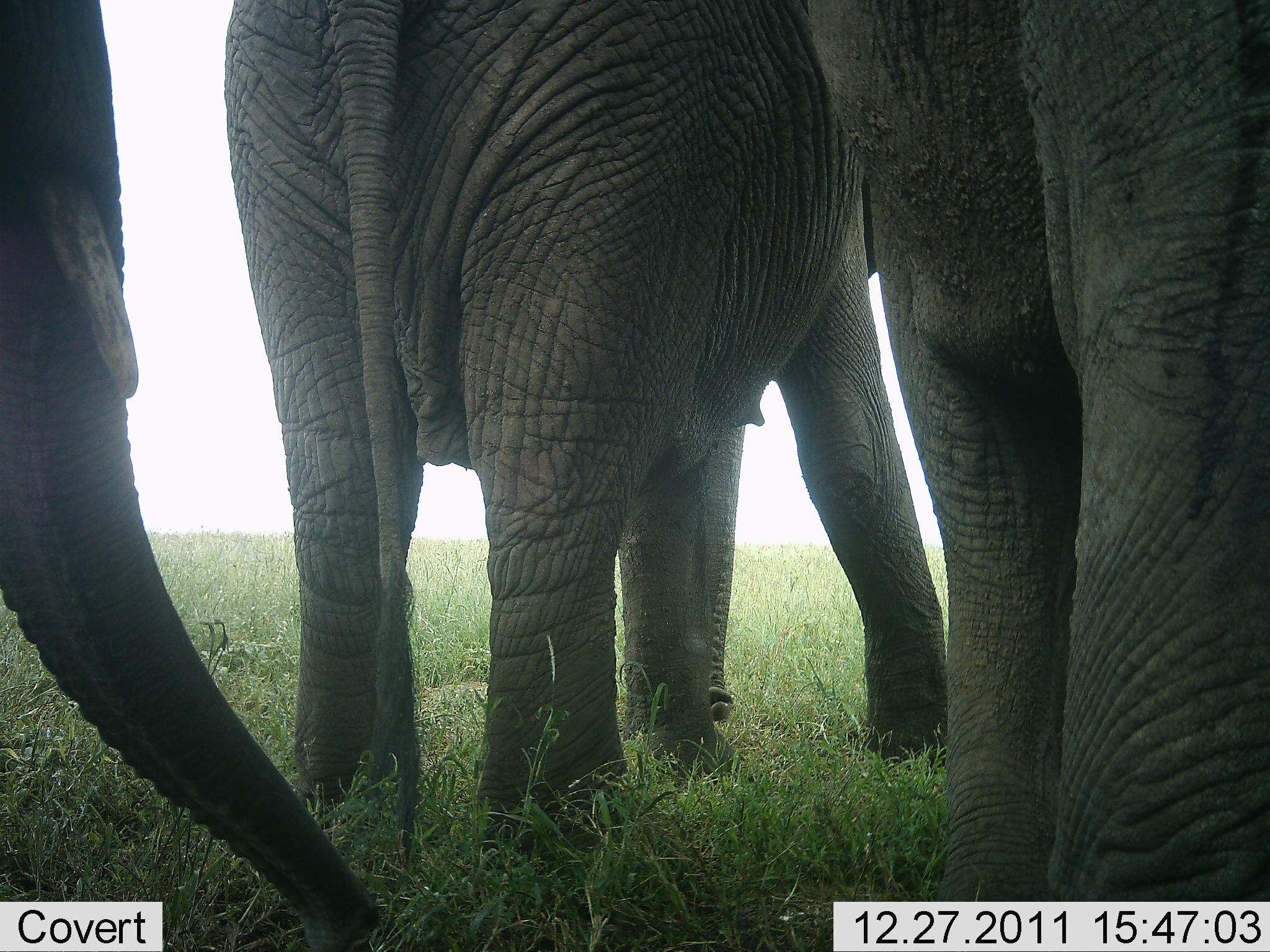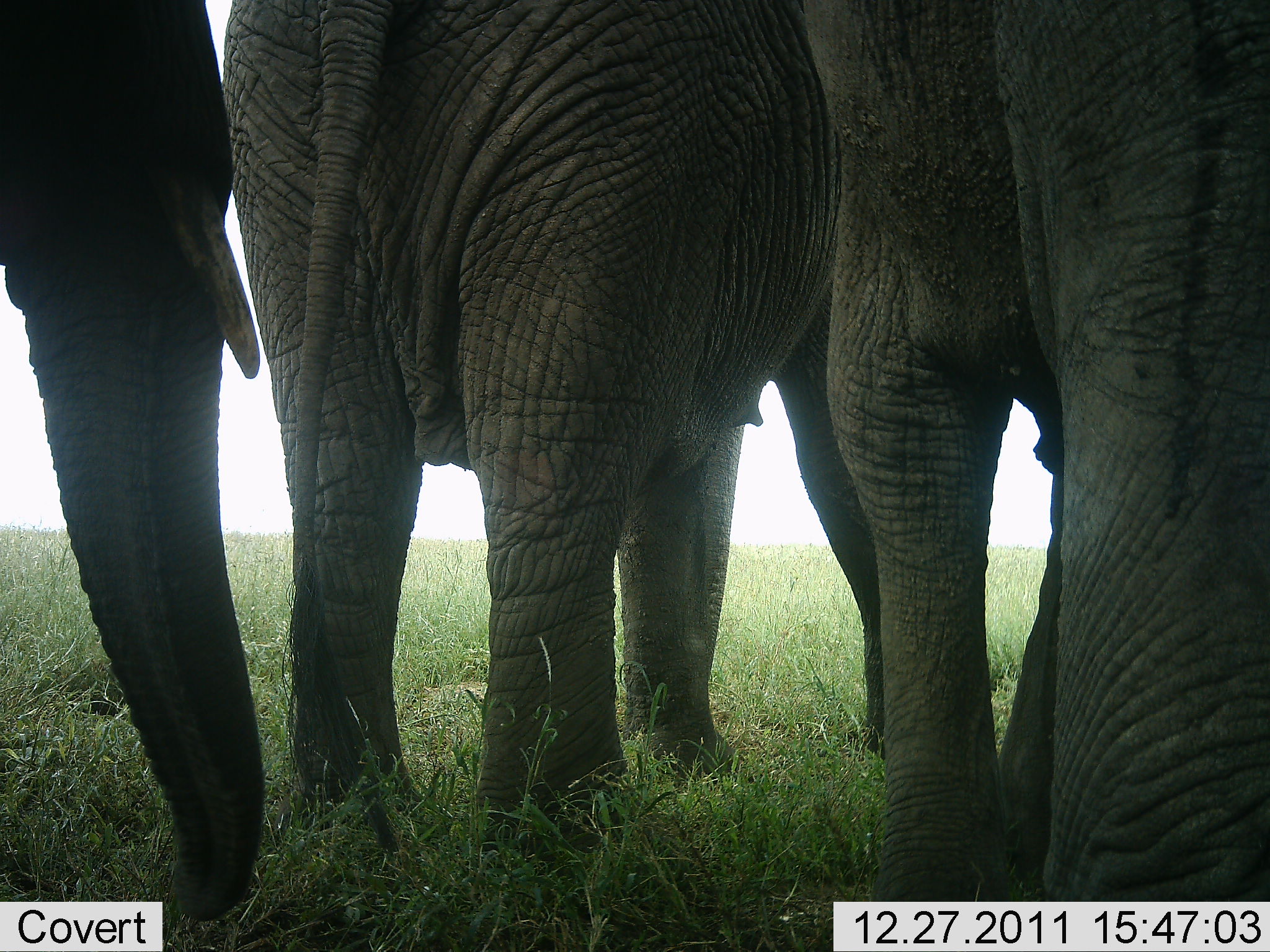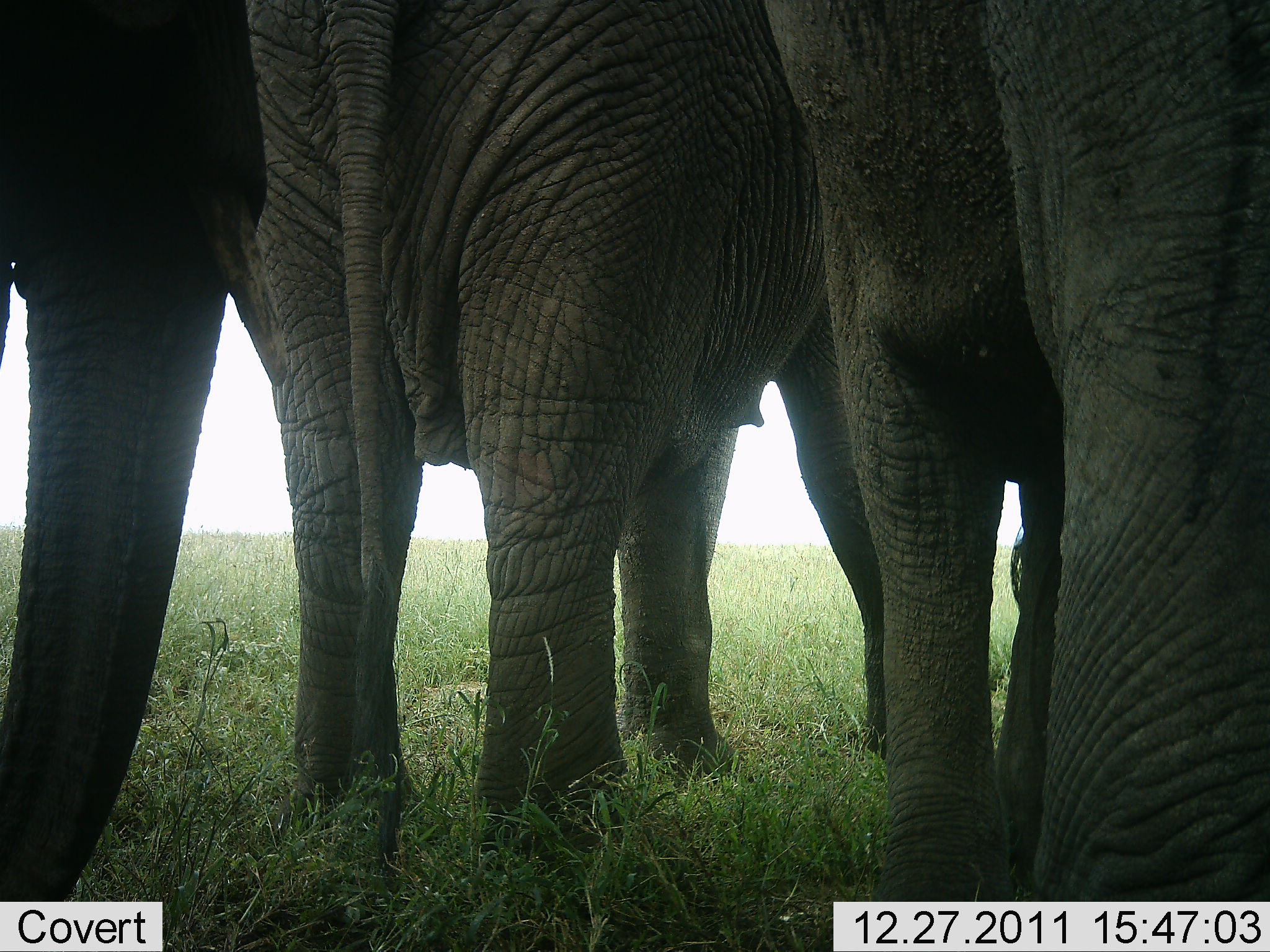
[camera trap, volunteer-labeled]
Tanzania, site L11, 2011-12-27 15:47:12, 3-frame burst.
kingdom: Animalia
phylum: Chordata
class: Mammalia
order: Proboscidea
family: Elephantidae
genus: Loxodonta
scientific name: Loxodonta africana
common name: african bush elephant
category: elephant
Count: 3.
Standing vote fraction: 92%.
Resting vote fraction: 0%.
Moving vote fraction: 8%.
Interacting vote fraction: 8%.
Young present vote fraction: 0%.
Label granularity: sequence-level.